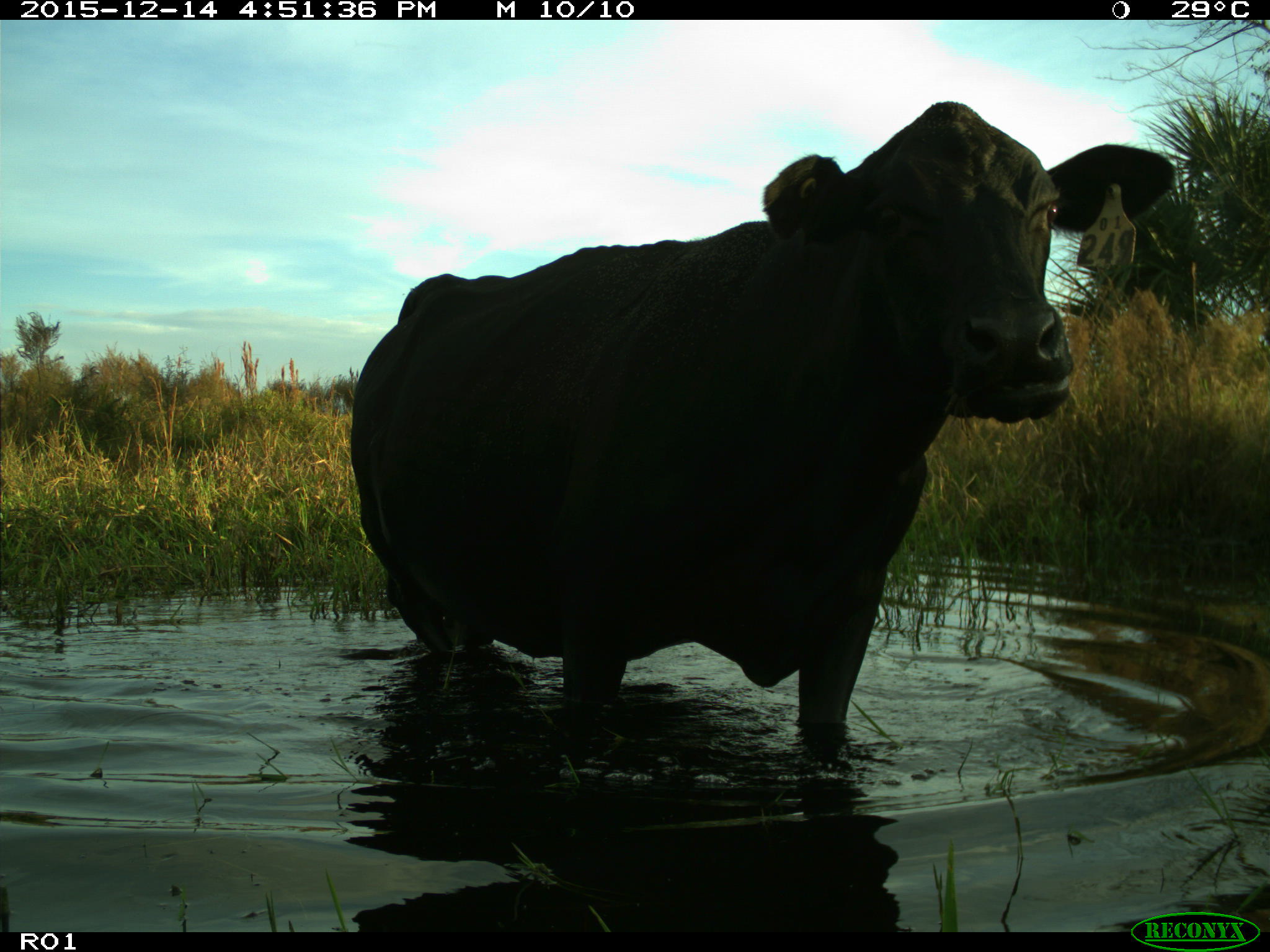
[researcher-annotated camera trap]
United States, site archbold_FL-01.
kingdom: Animalia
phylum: Chordata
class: Mammalia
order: Artiodactyla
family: Bovidae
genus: Bos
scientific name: Bos taurus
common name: domestic cow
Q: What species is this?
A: Bos taurus (domestic cow).